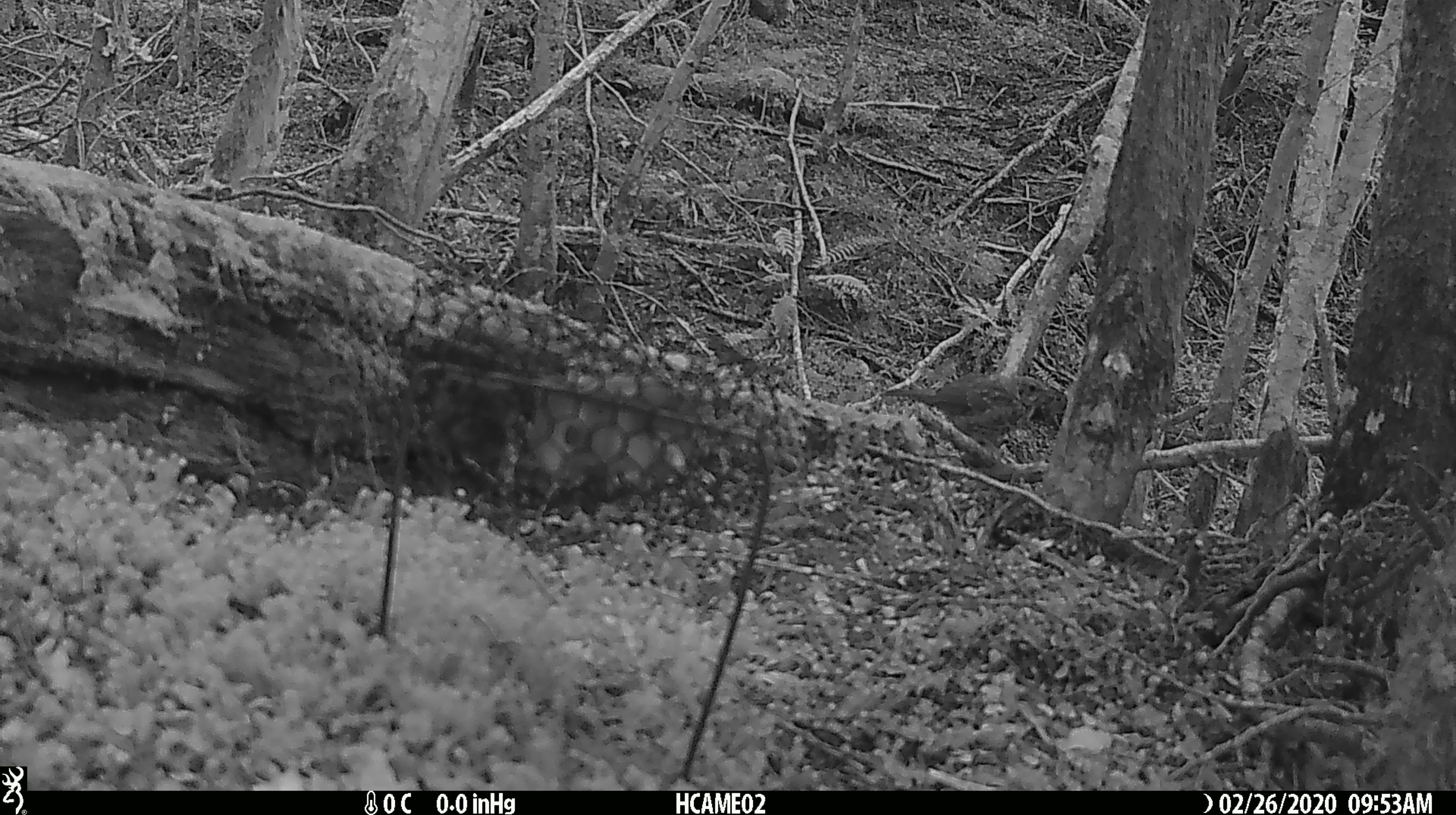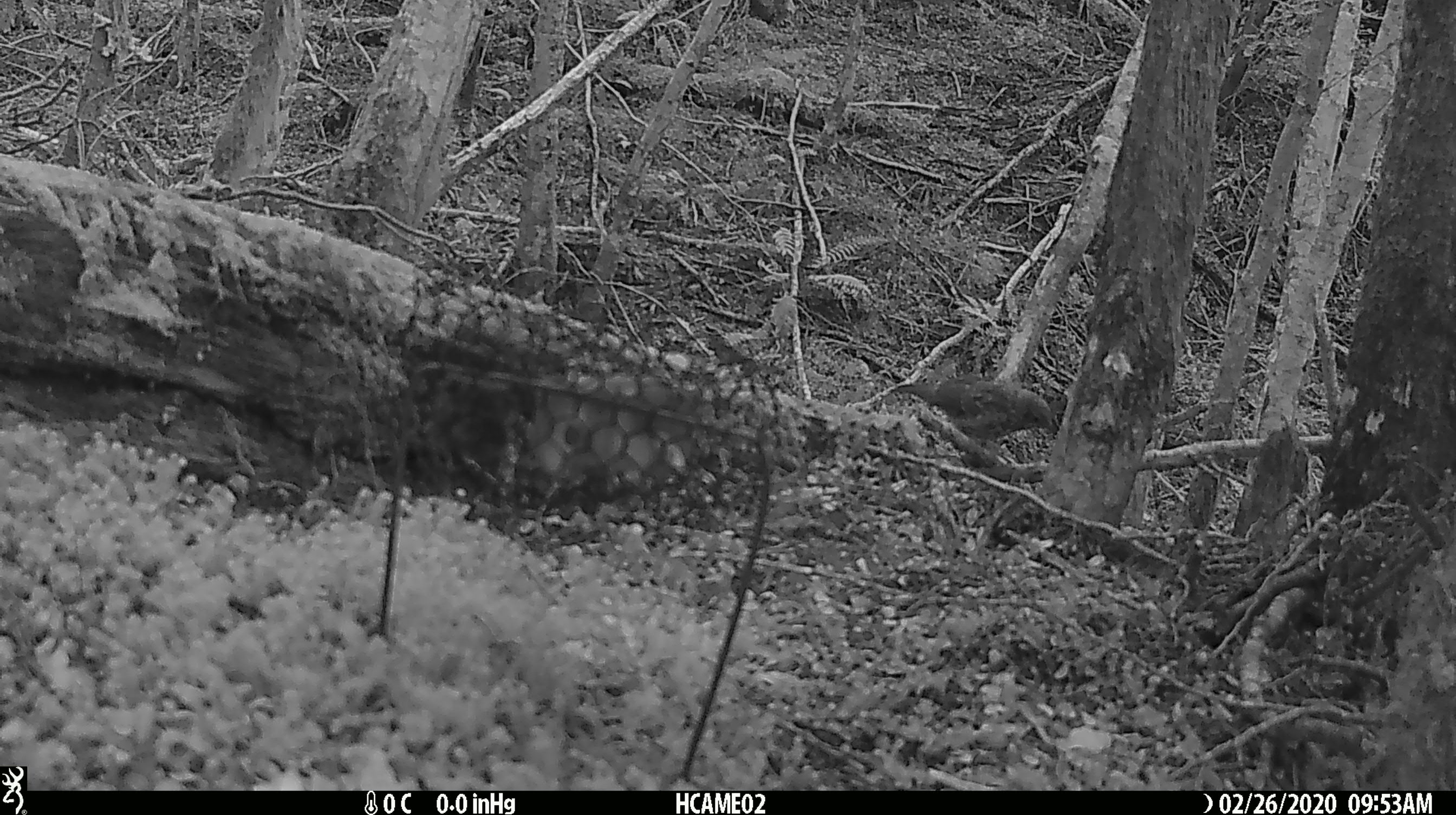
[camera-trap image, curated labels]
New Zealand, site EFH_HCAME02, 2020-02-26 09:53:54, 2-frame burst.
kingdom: Animalia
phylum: Chordata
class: Aves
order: Passeriformes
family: Turdidae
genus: Turdus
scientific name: Turdus philomelos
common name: song thrush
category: thrush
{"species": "thrush (song thrush) (Turdus philomelos)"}